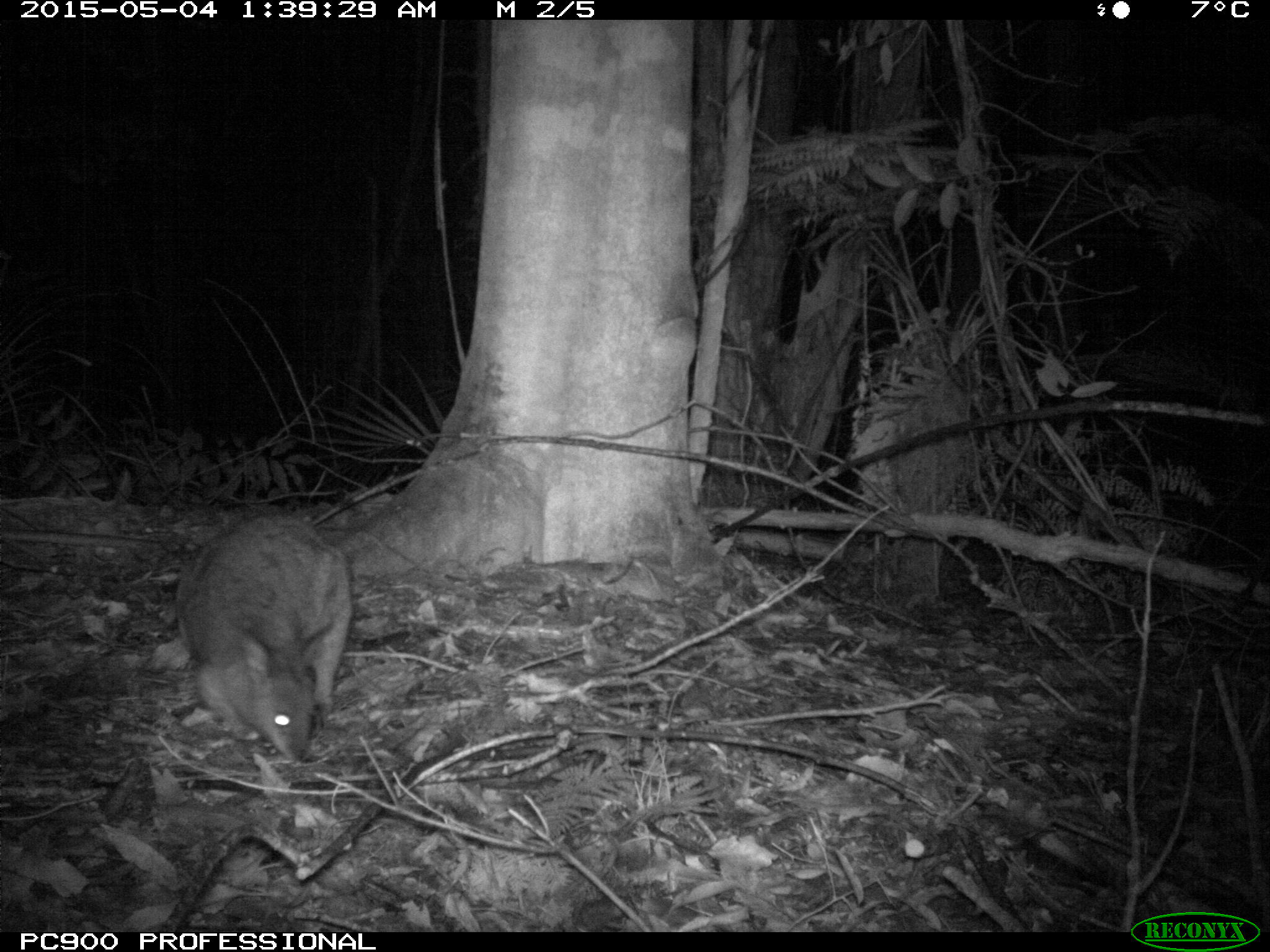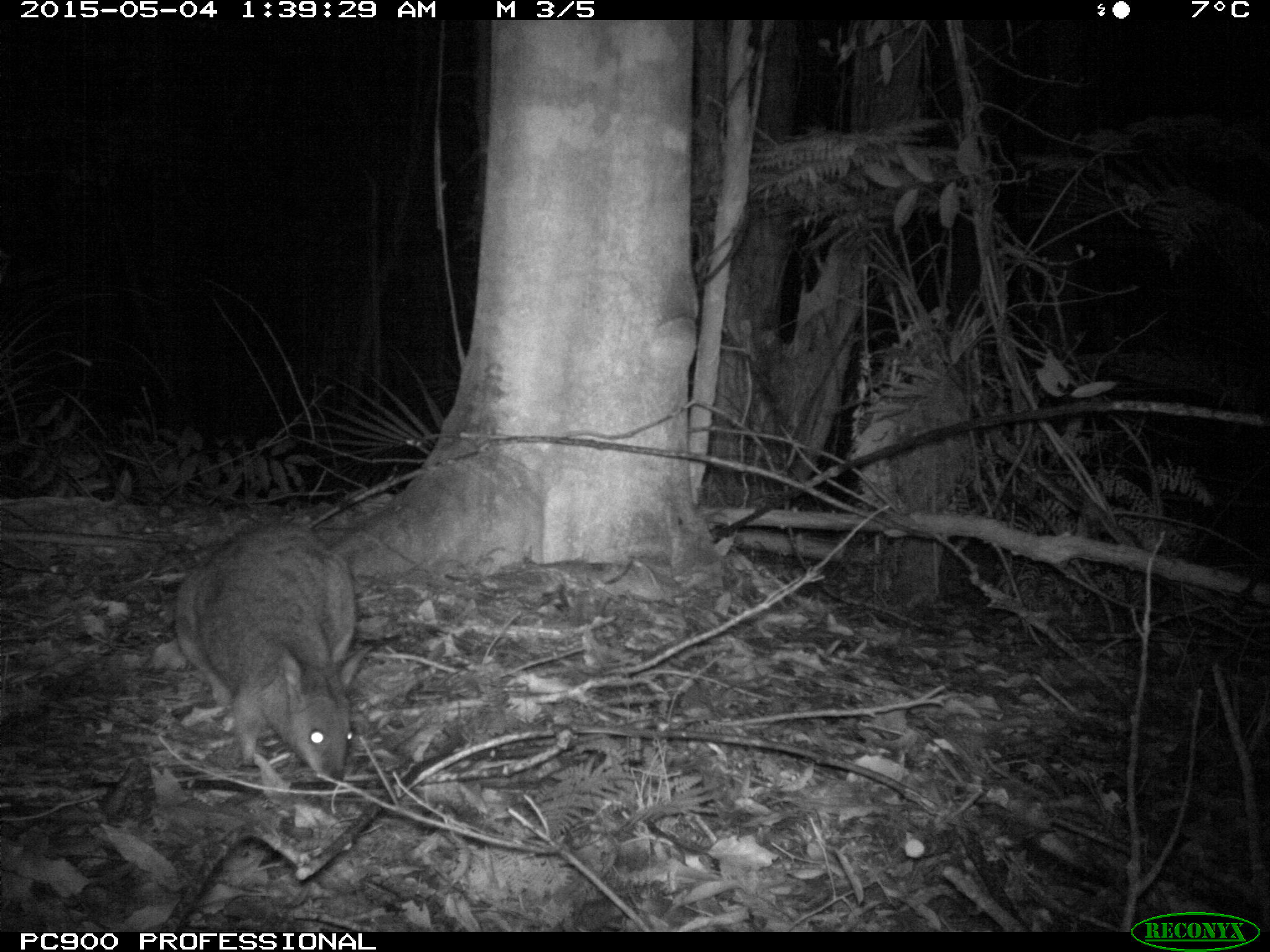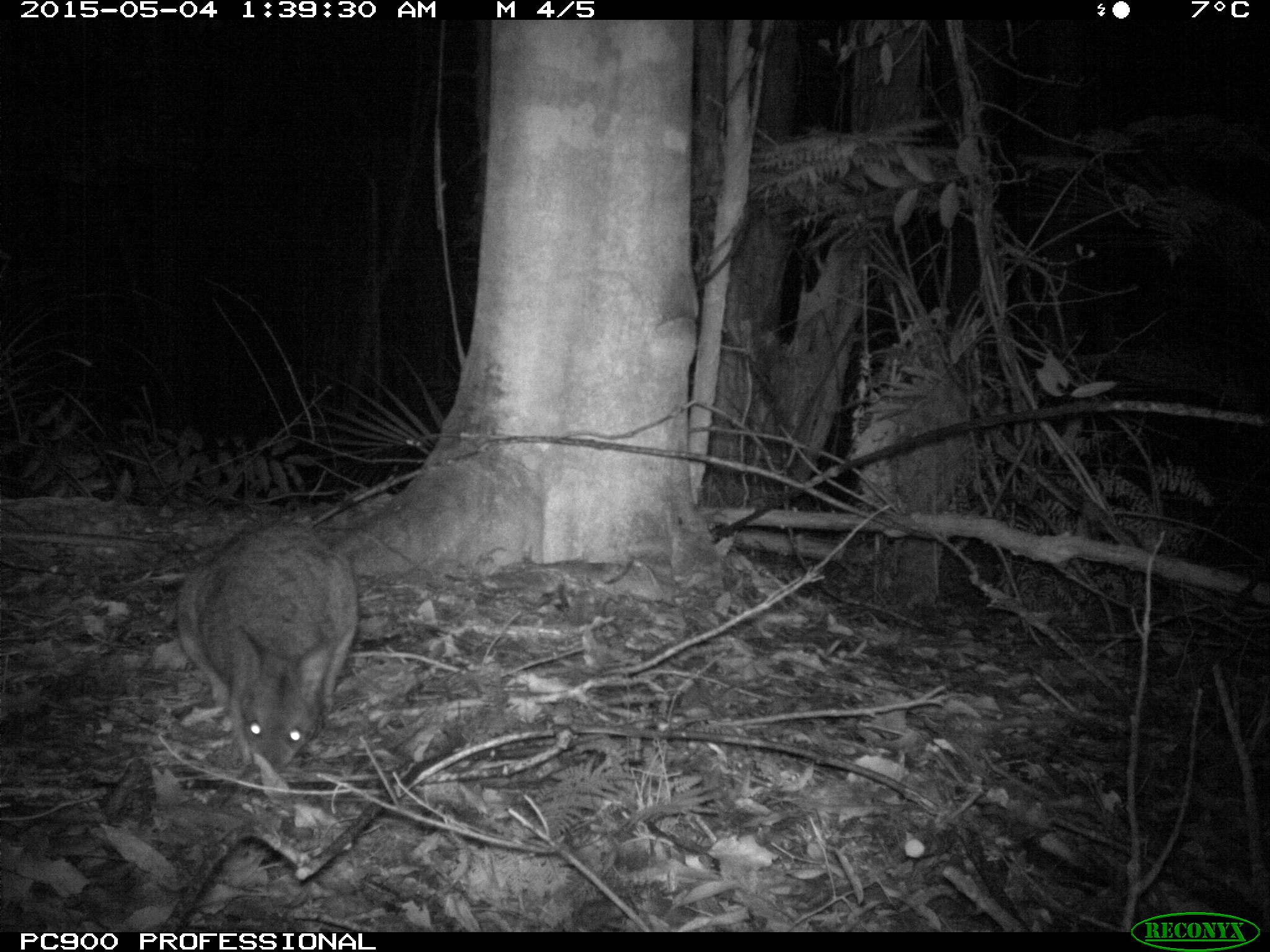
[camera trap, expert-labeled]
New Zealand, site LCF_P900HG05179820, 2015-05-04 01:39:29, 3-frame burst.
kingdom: Animalia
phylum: Chordata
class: Mammalia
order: Diprotodontia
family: Macropodidae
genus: Notamacropus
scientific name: Notamacropus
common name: wallaby